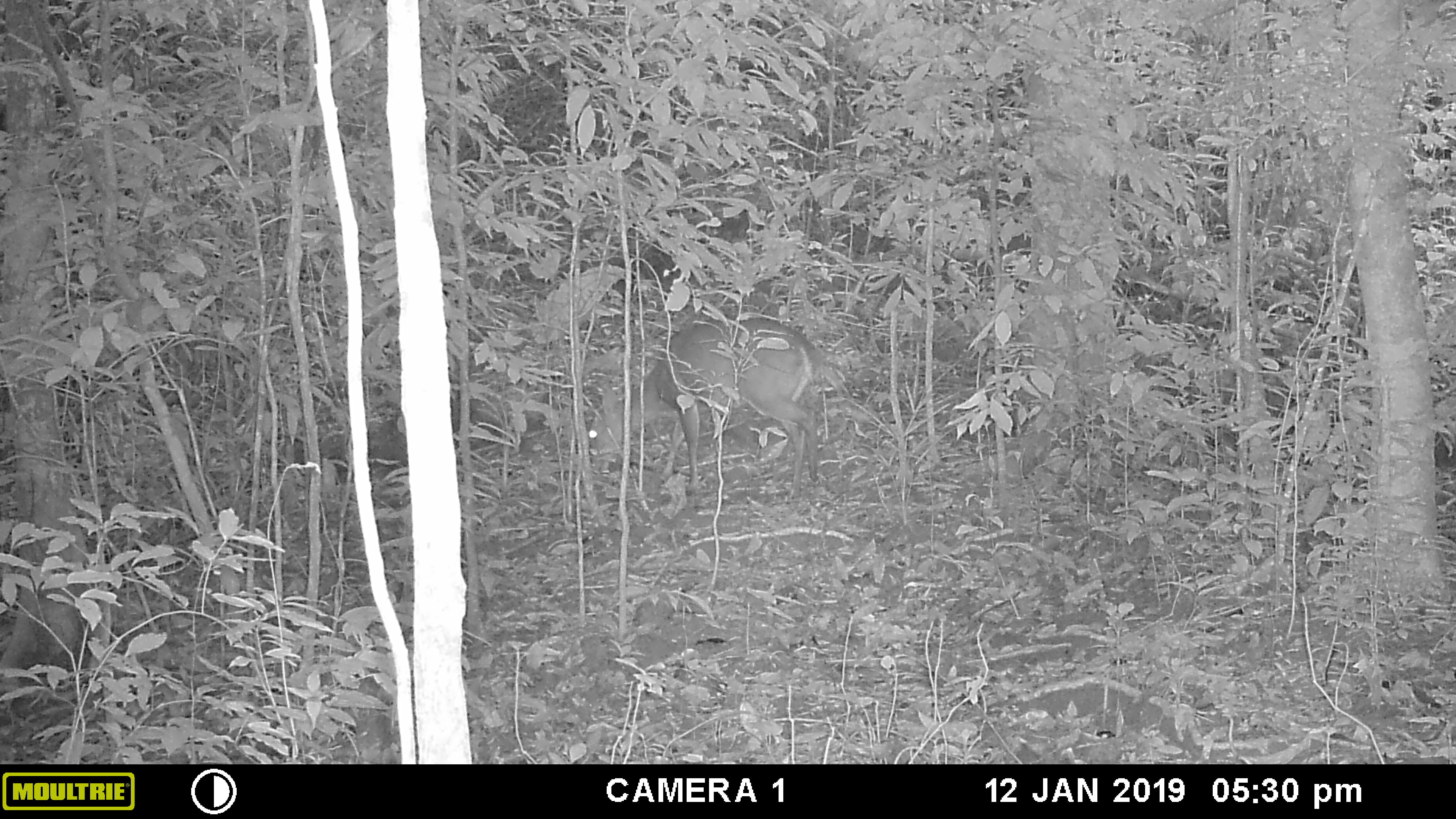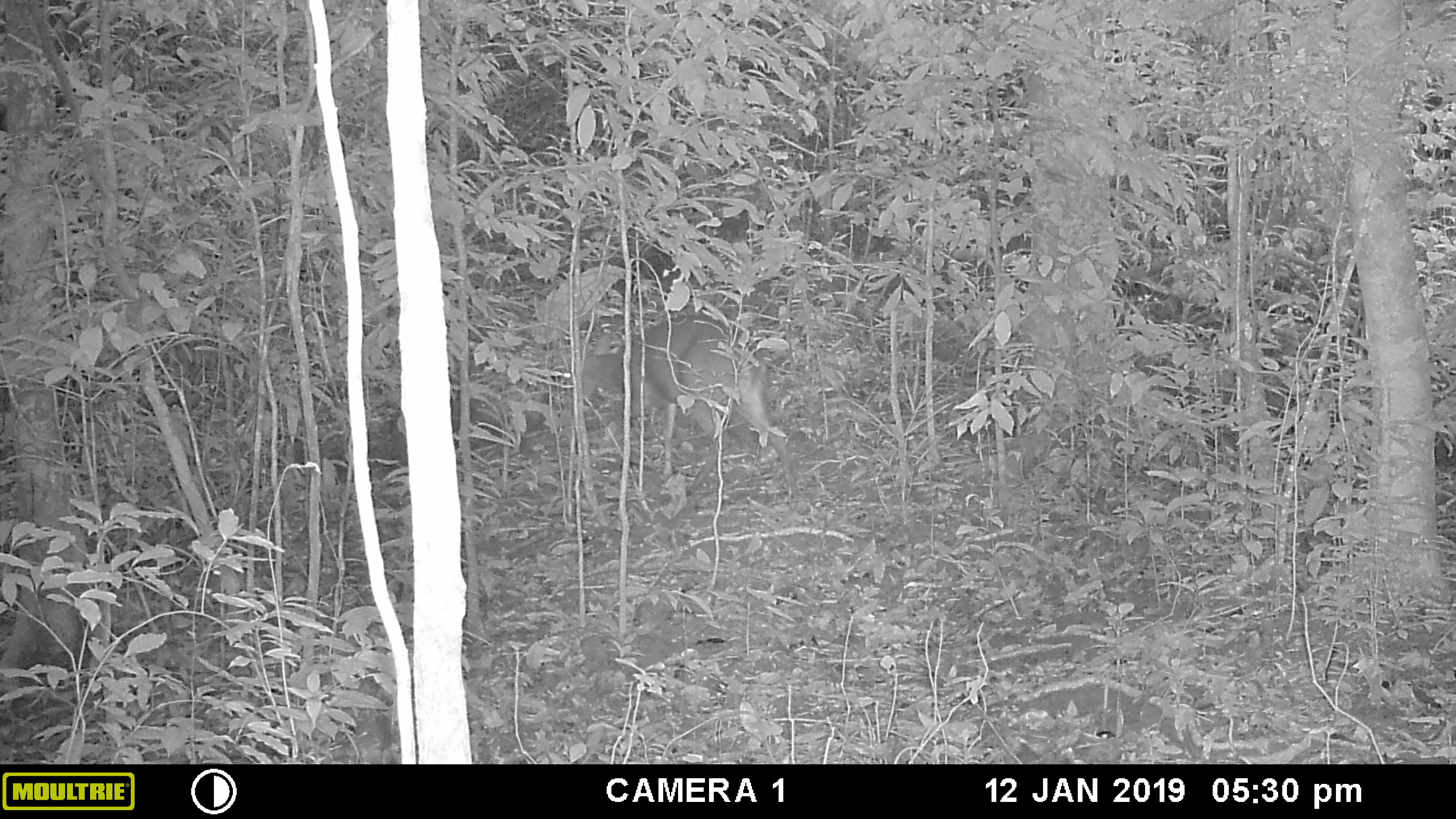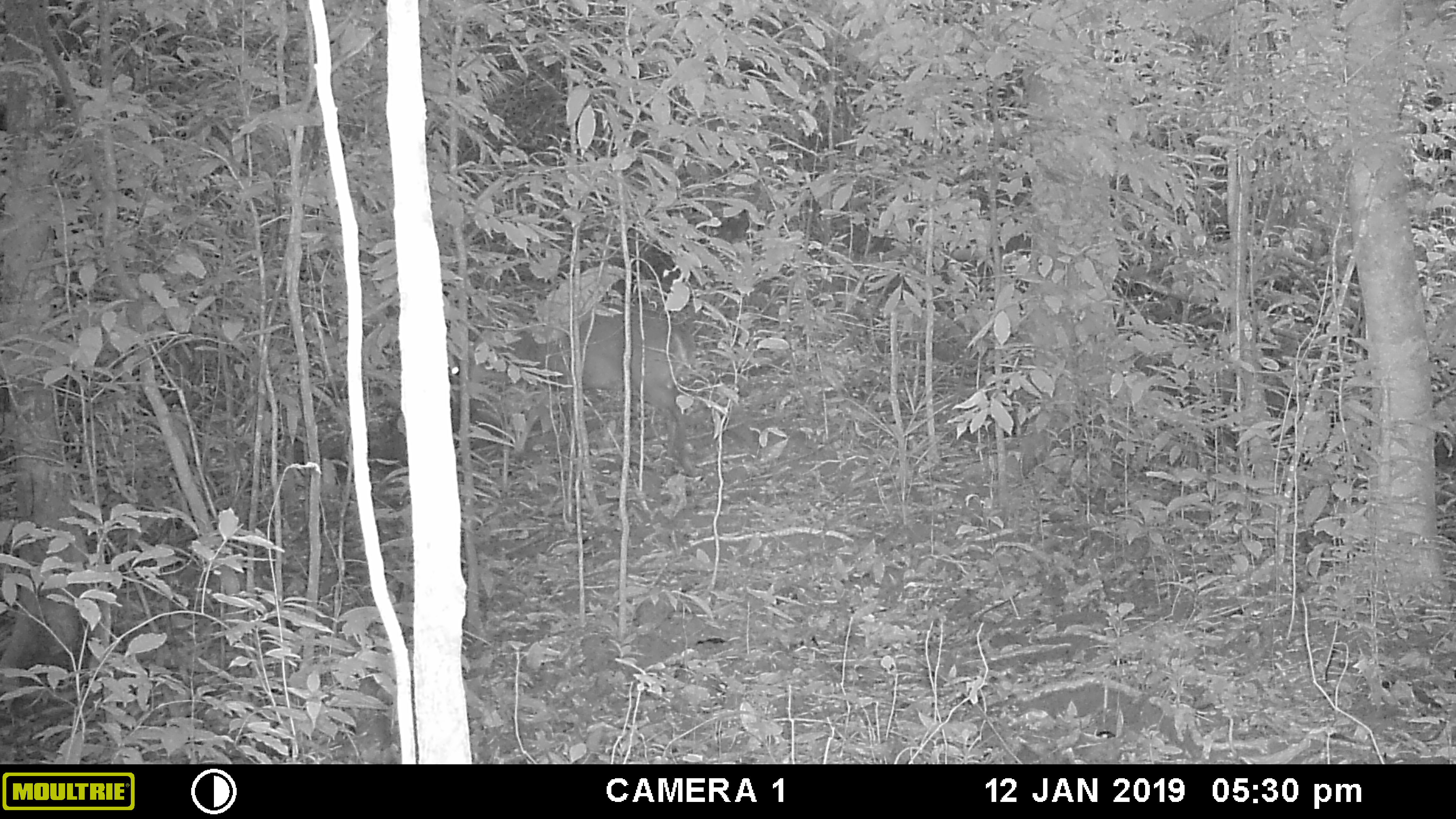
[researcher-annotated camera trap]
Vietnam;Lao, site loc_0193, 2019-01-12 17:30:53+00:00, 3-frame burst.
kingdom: Animalia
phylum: Chordata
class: Mammalia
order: Artiodactyla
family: Cervidae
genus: Muntiacus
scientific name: Muntiacus vuquangensis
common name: large-antlered muntjac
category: large antlered muntjac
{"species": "large antlered muntjac (large-antlered muntjac) (Muntiacus vuquangensis)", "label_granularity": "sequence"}